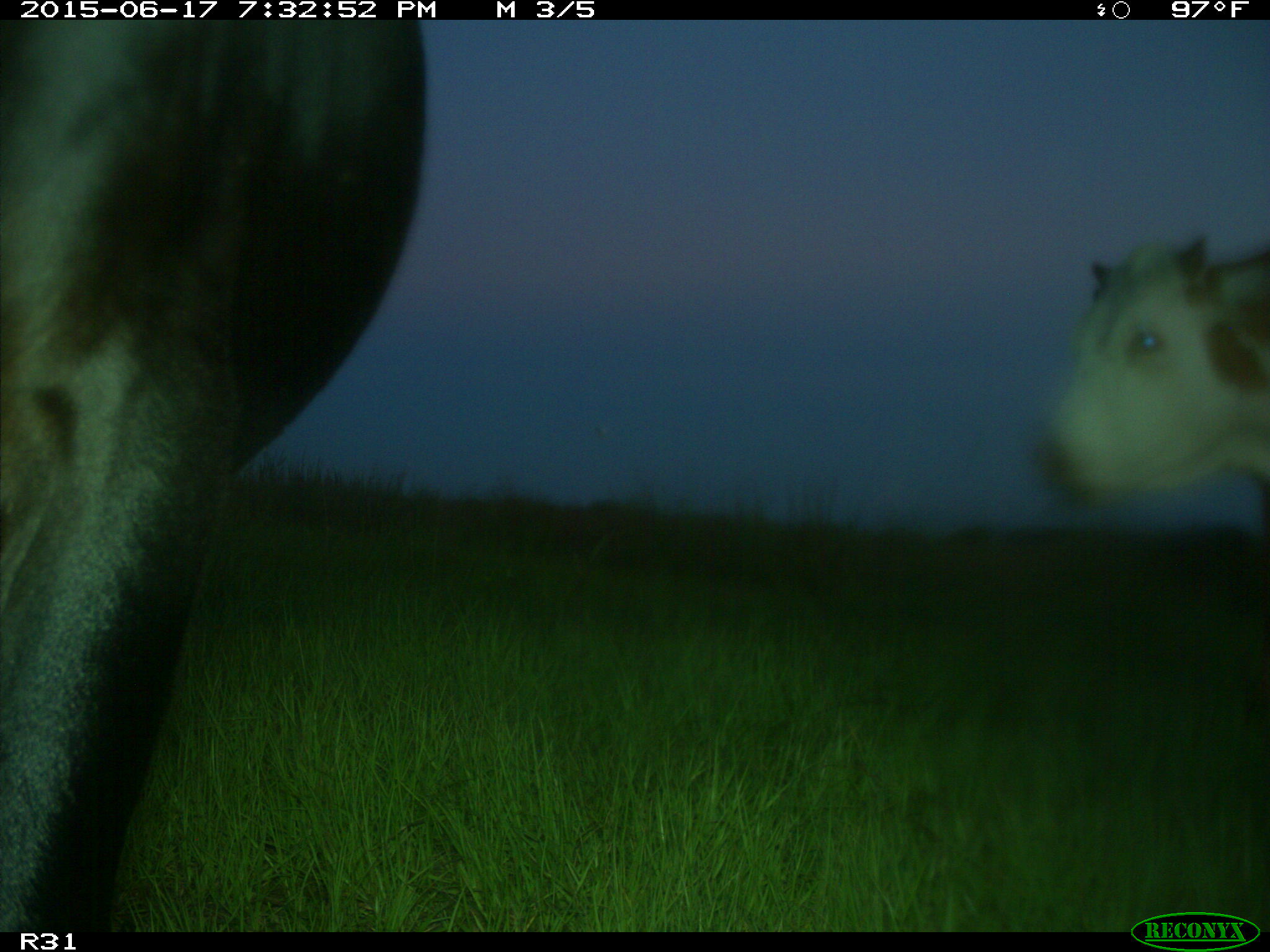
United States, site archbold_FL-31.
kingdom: Animalia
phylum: Chordata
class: Mammalia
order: Artiodactyla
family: Bovidae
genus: Bos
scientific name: Bos taurus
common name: domestic cow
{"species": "Bos taurus (domestic cow)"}